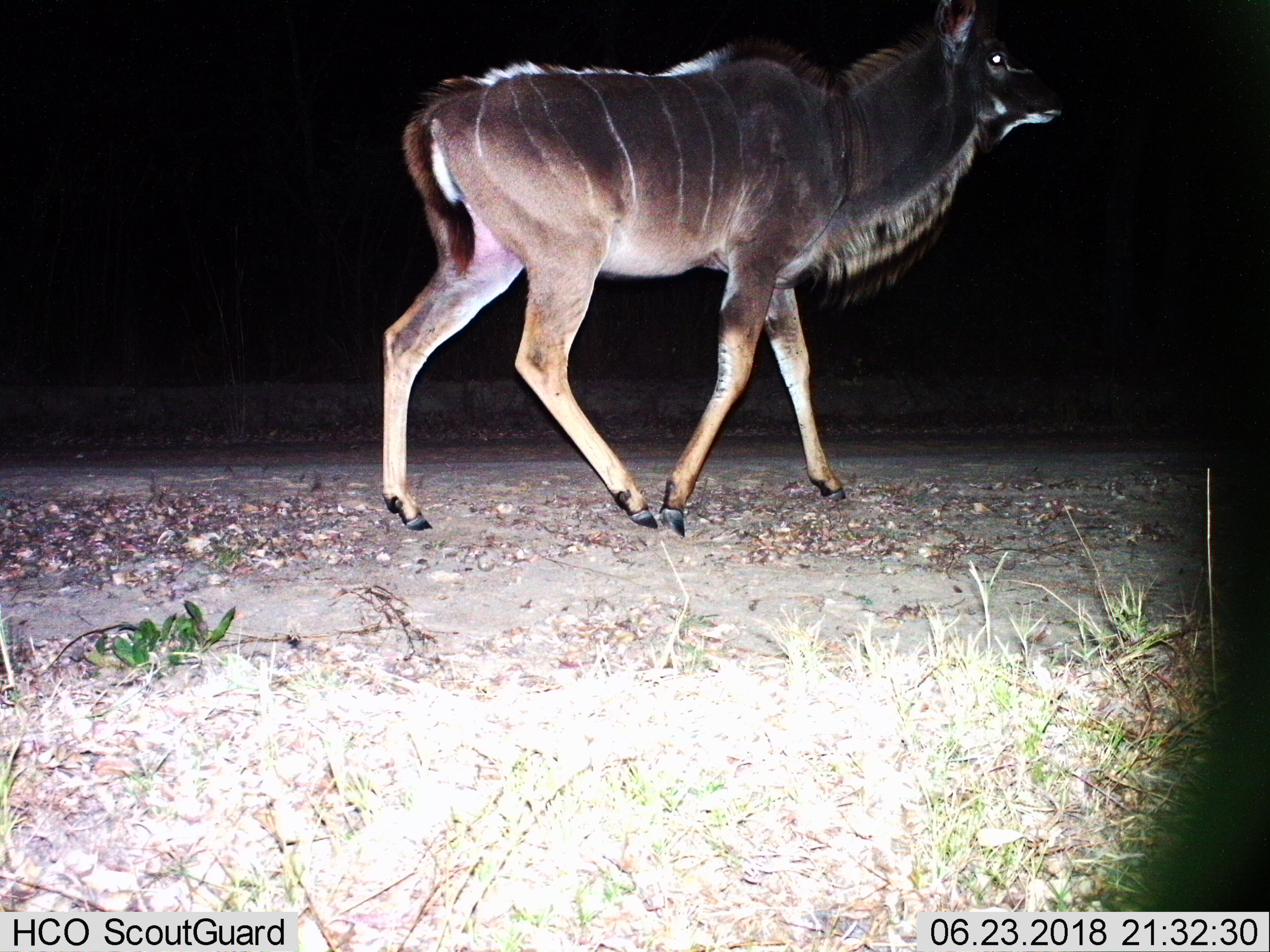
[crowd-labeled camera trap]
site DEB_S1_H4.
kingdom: Animalia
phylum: Chordata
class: Mammalia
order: Artiodactyla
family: Bovidae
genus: Tragelaphus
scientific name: Tragelaphus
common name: kudu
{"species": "kudu (Tragelaphus)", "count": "1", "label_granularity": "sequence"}